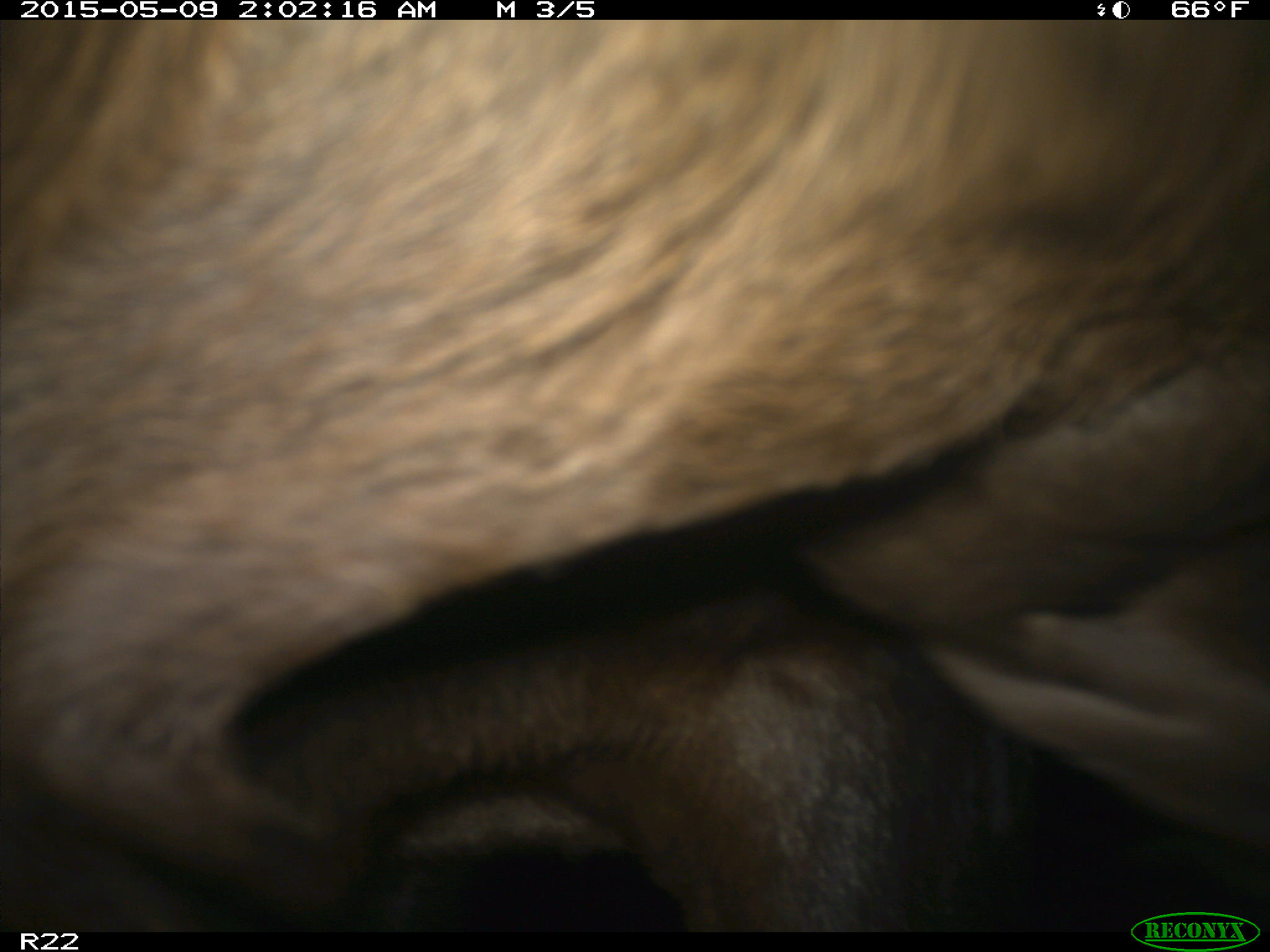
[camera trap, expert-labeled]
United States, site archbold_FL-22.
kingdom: Animalia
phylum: Chordata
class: Mammalia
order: Artiodactyla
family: Bovidae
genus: Bos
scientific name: Bos taurus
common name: domestic cow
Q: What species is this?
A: Bos taurus (domestic cow).